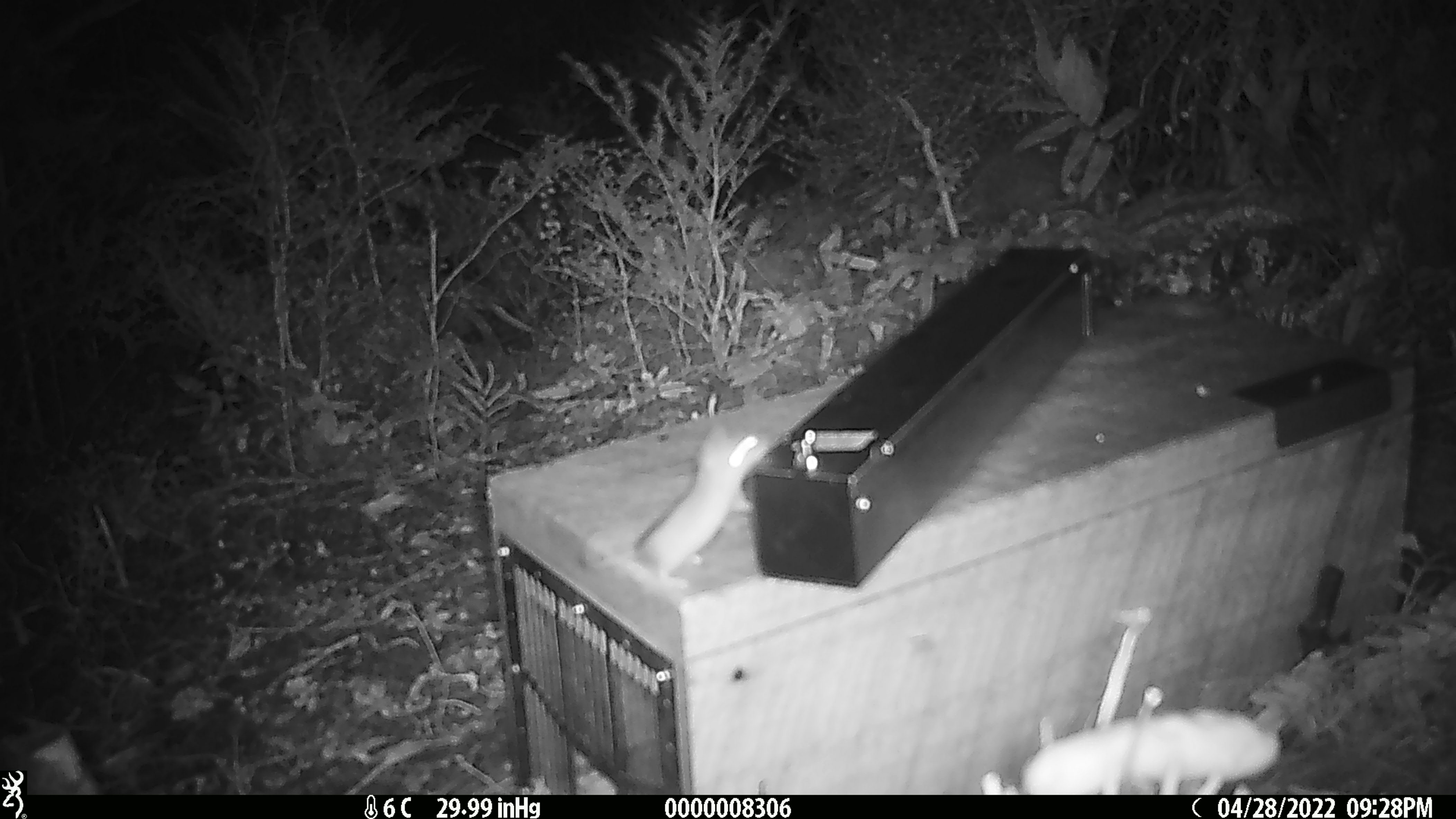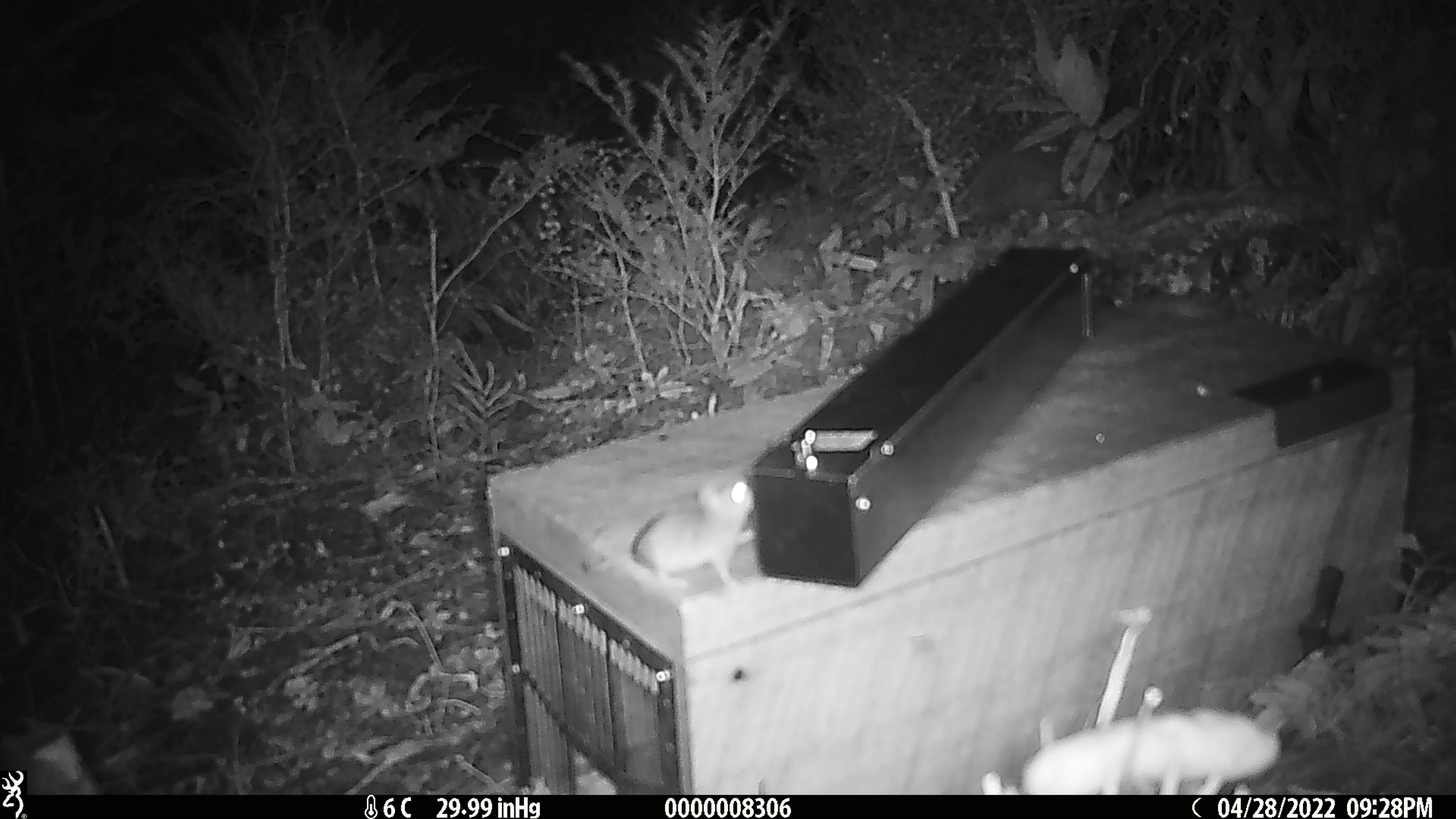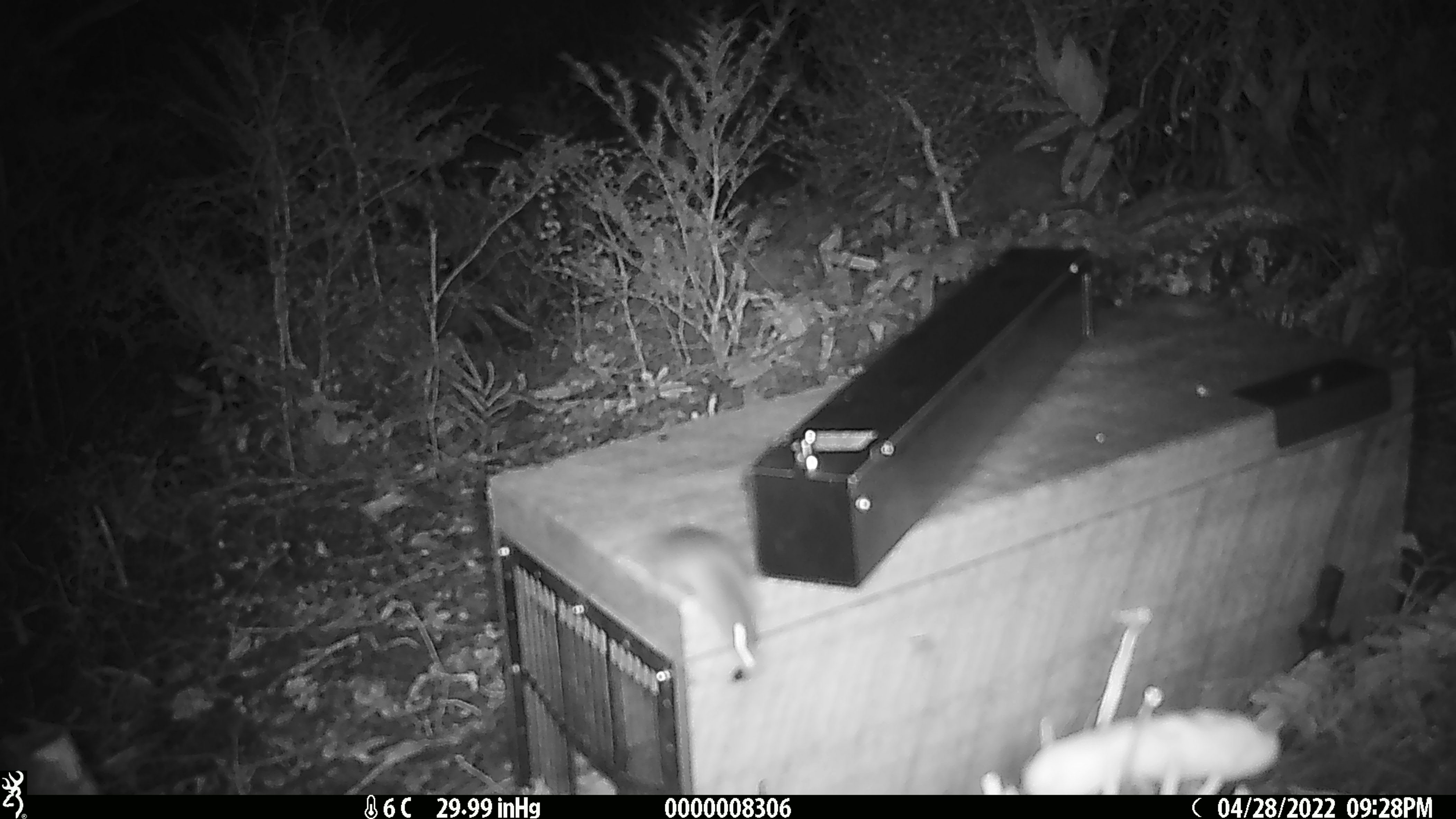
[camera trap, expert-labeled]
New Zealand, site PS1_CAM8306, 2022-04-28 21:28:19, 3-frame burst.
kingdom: Animalia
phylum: Chordata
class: Mammalia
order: Rodentia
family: Muridae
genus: Mus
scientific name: Mus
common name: mouse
Mouse (Mus).